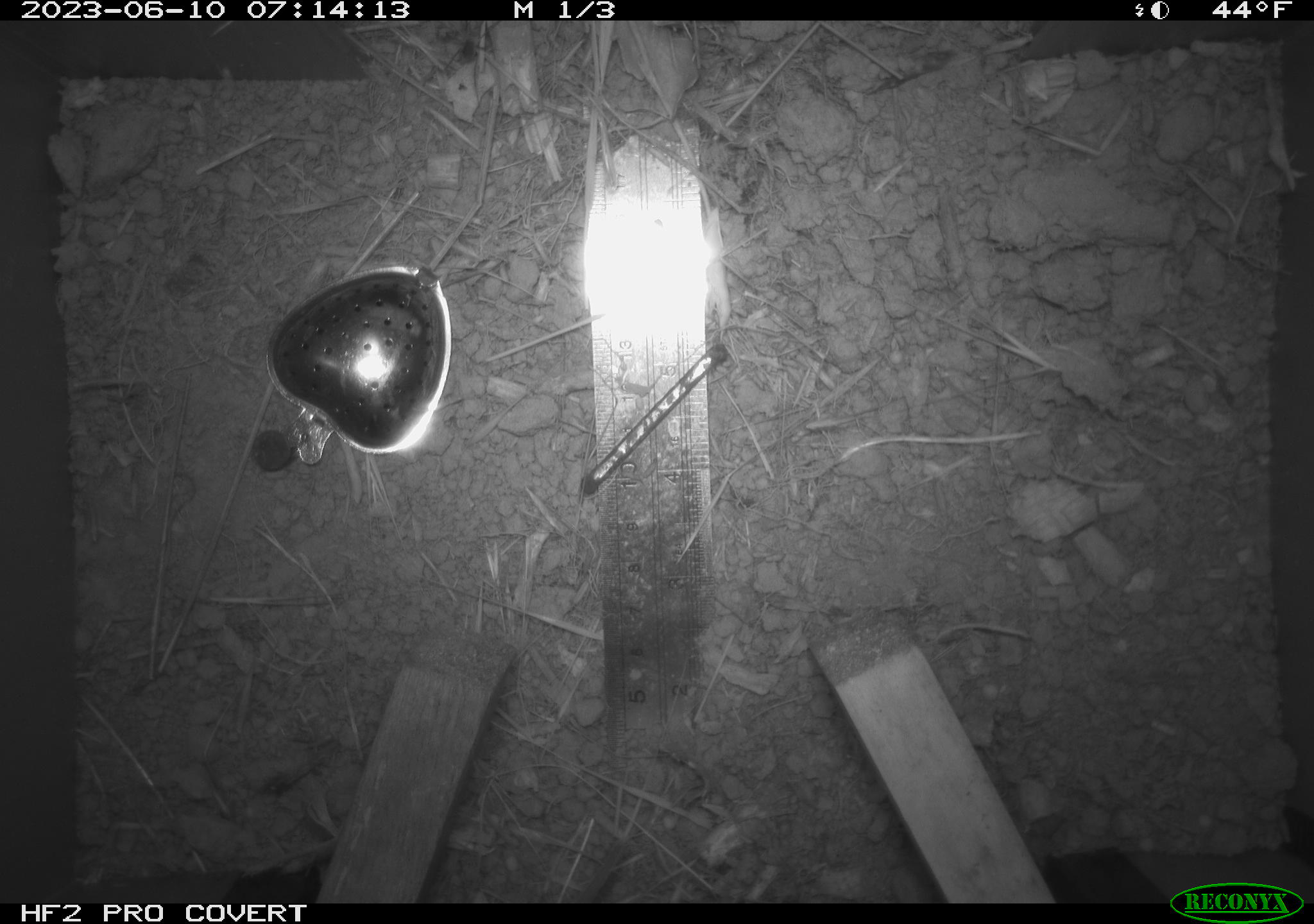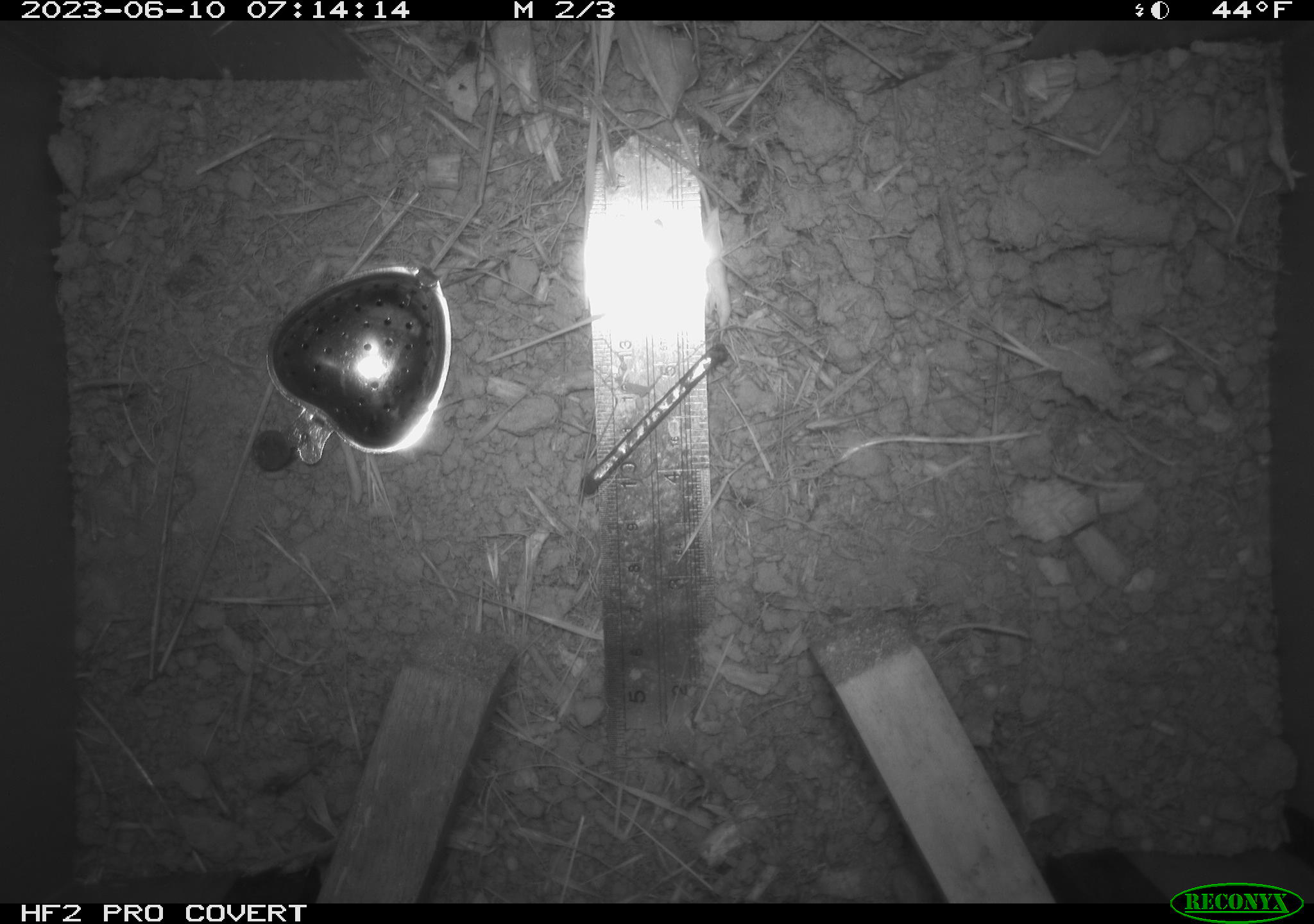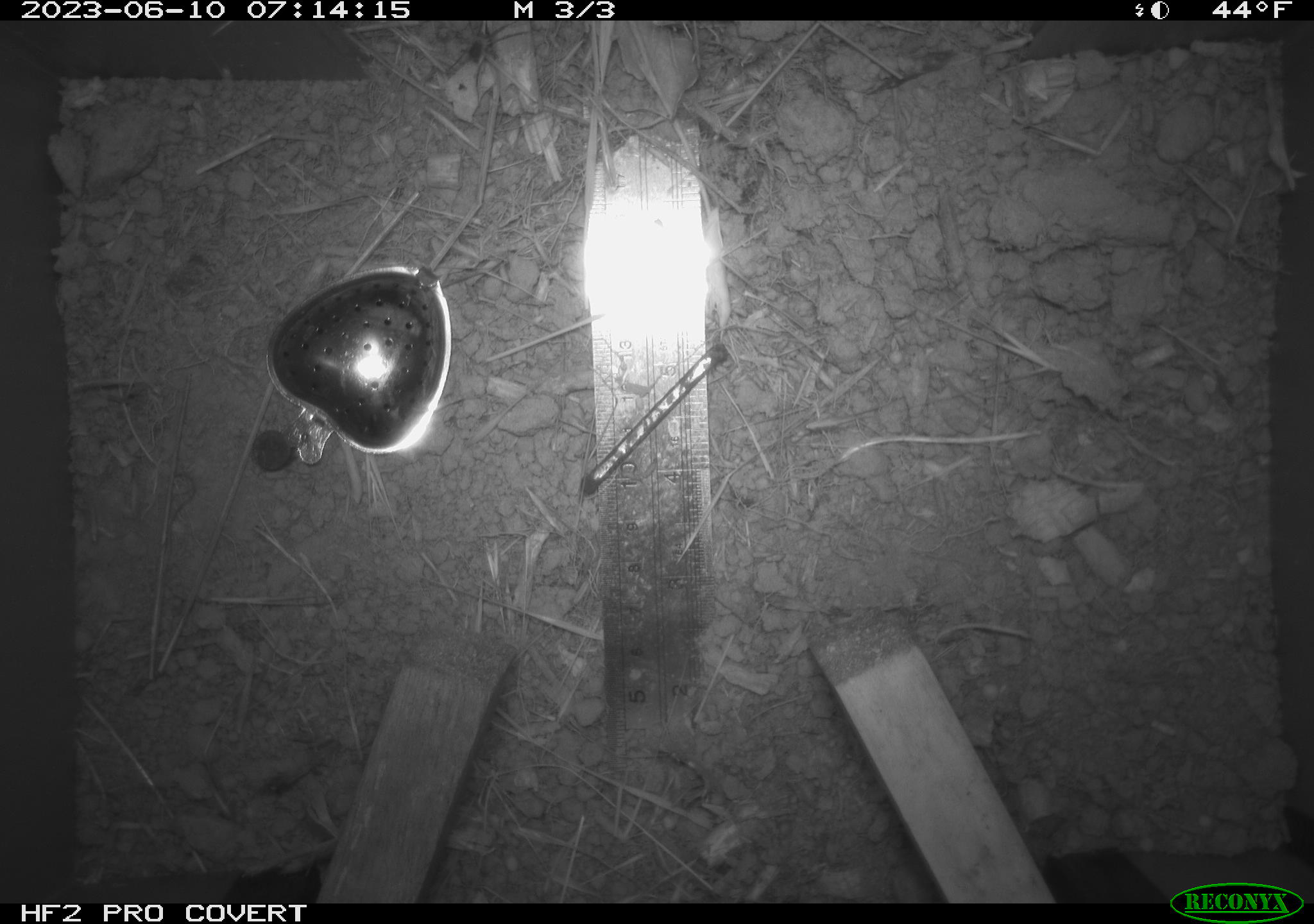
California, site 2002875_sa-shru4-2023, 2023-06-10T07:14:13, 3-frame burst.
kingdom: Animalia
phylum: Chordata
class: Mammalia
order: Rodentia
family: Cricetidae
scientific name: Arvicolinae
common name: voles, lemmings, and muskrats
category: arvicolinae subfamily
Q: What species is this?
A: Arvicolinae subfamily (voles, lemmings, and muskrats) (Arvicolinae).